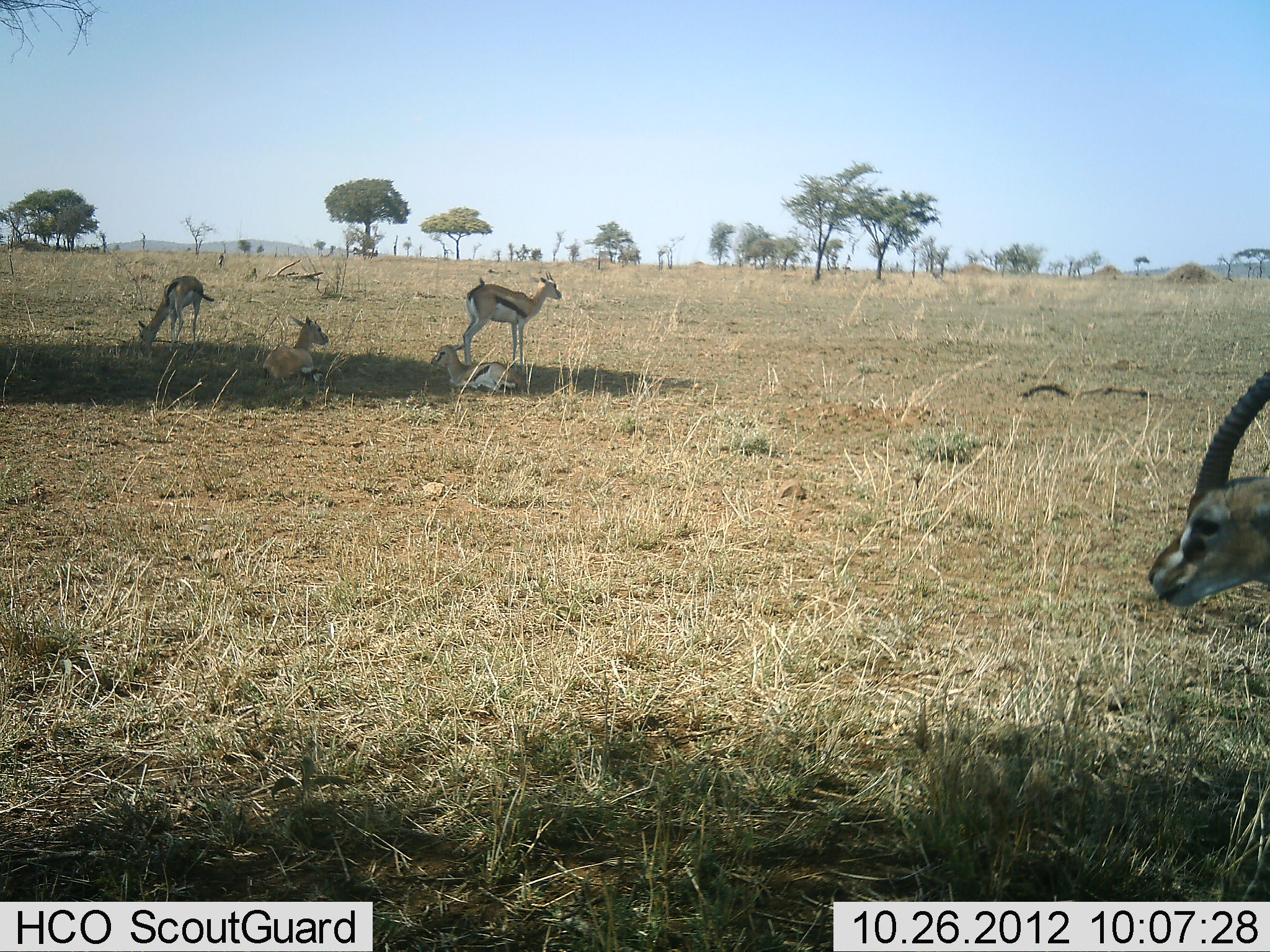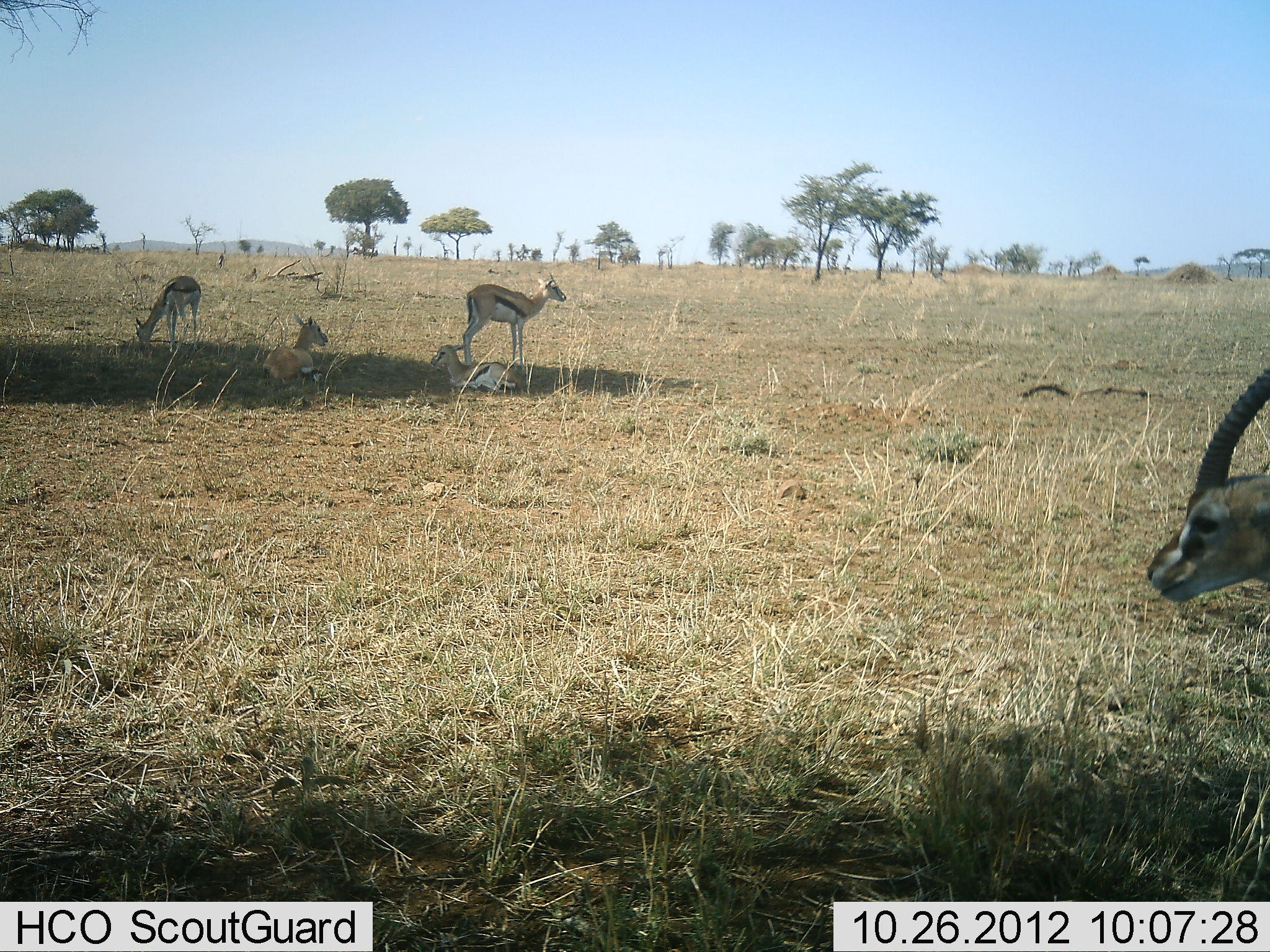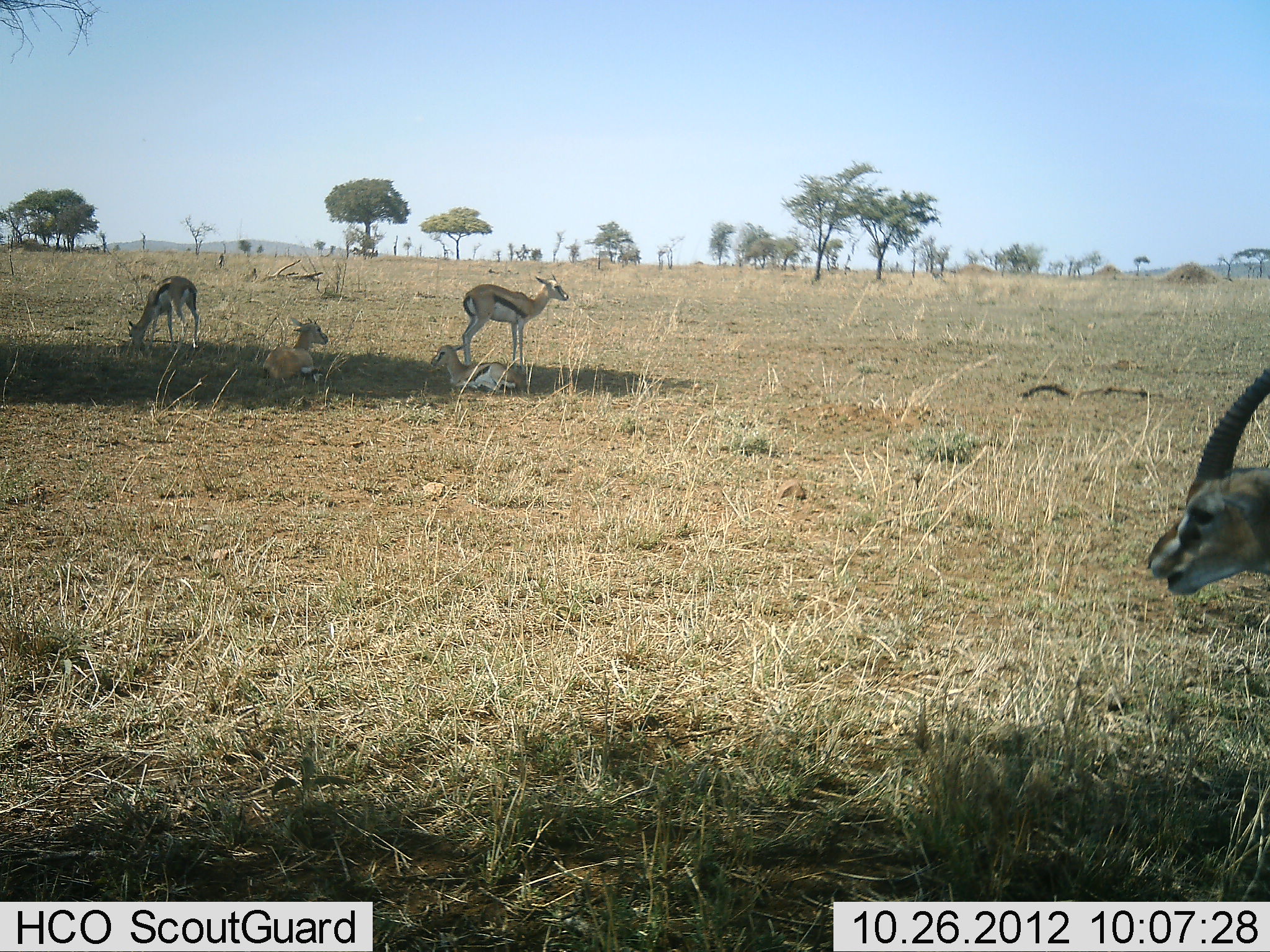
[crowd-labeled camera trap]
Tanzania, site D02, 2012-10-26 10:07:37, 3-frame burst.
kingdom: Animalia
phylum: Chordata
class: Mammalia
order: Artiodactyla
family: Bovidae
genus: Eudorcas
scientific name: Eudorcas thomsonii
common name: thomson's gazelle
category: gazellethomsons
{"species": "gazellethomsons (thomson's gazelle) (Eudorcas thomsonii)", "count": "5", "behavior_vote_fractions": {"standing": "90%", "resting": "100%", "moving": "0%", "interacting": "0%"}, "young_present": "30%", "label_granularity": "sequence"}